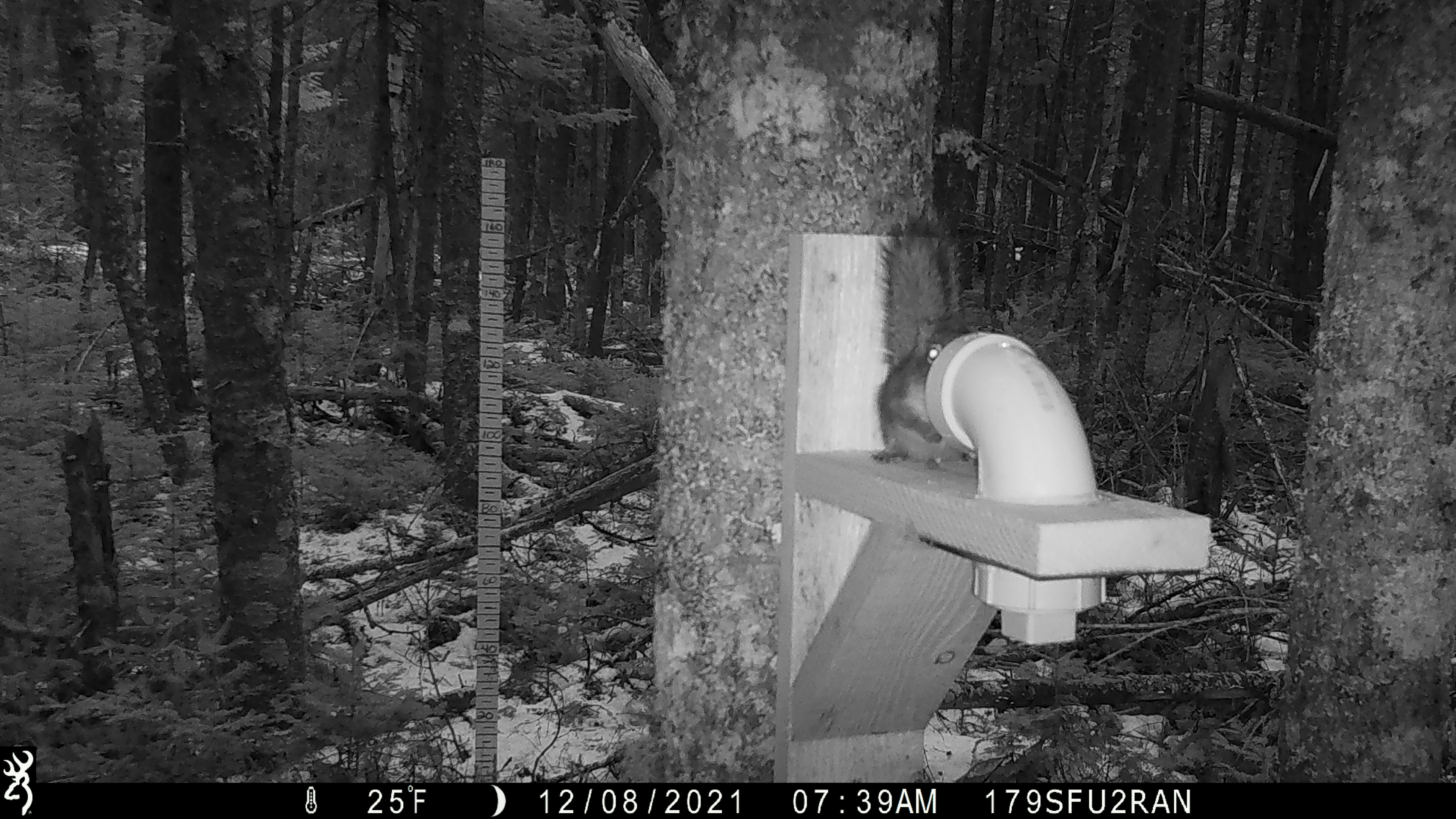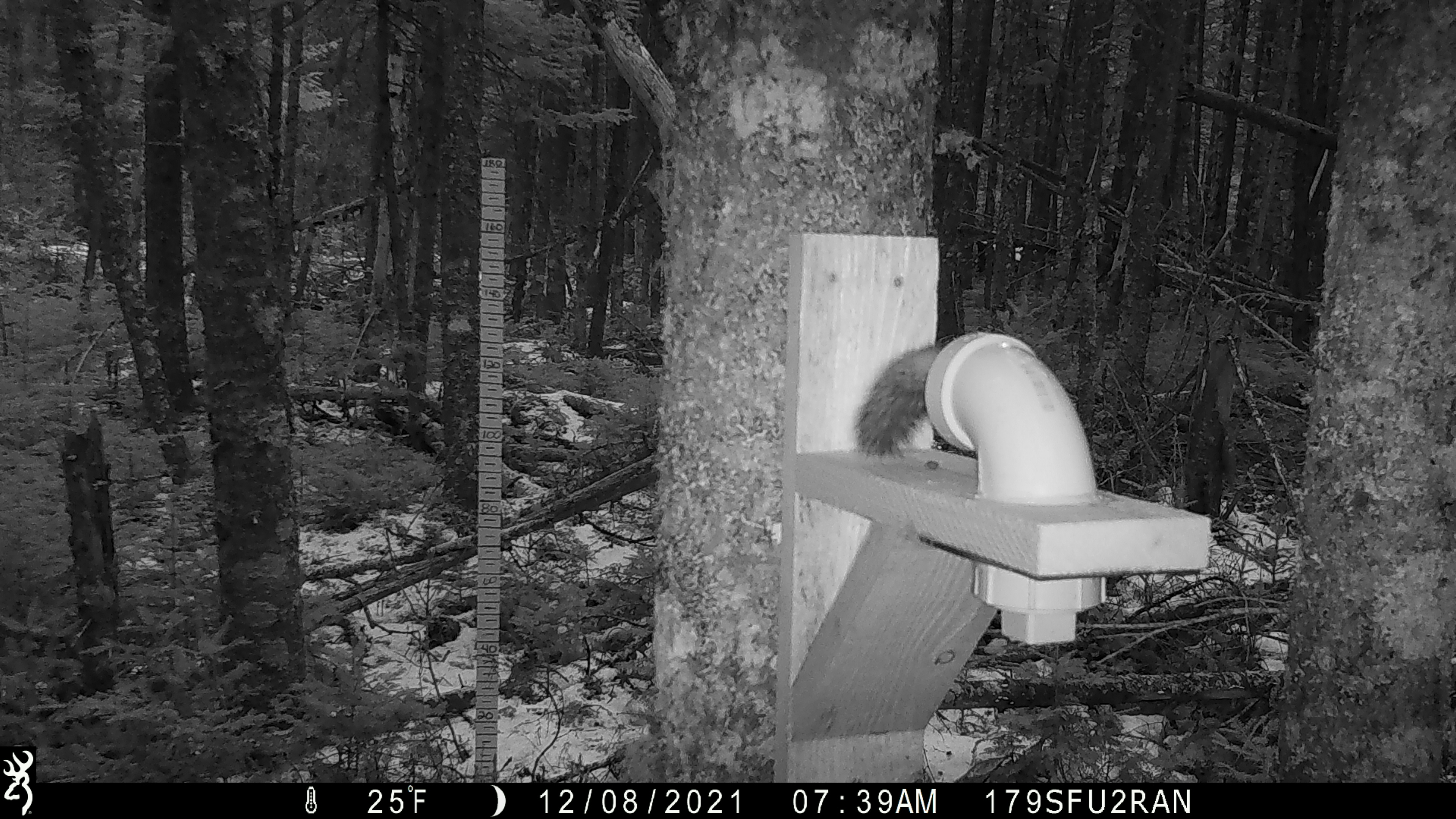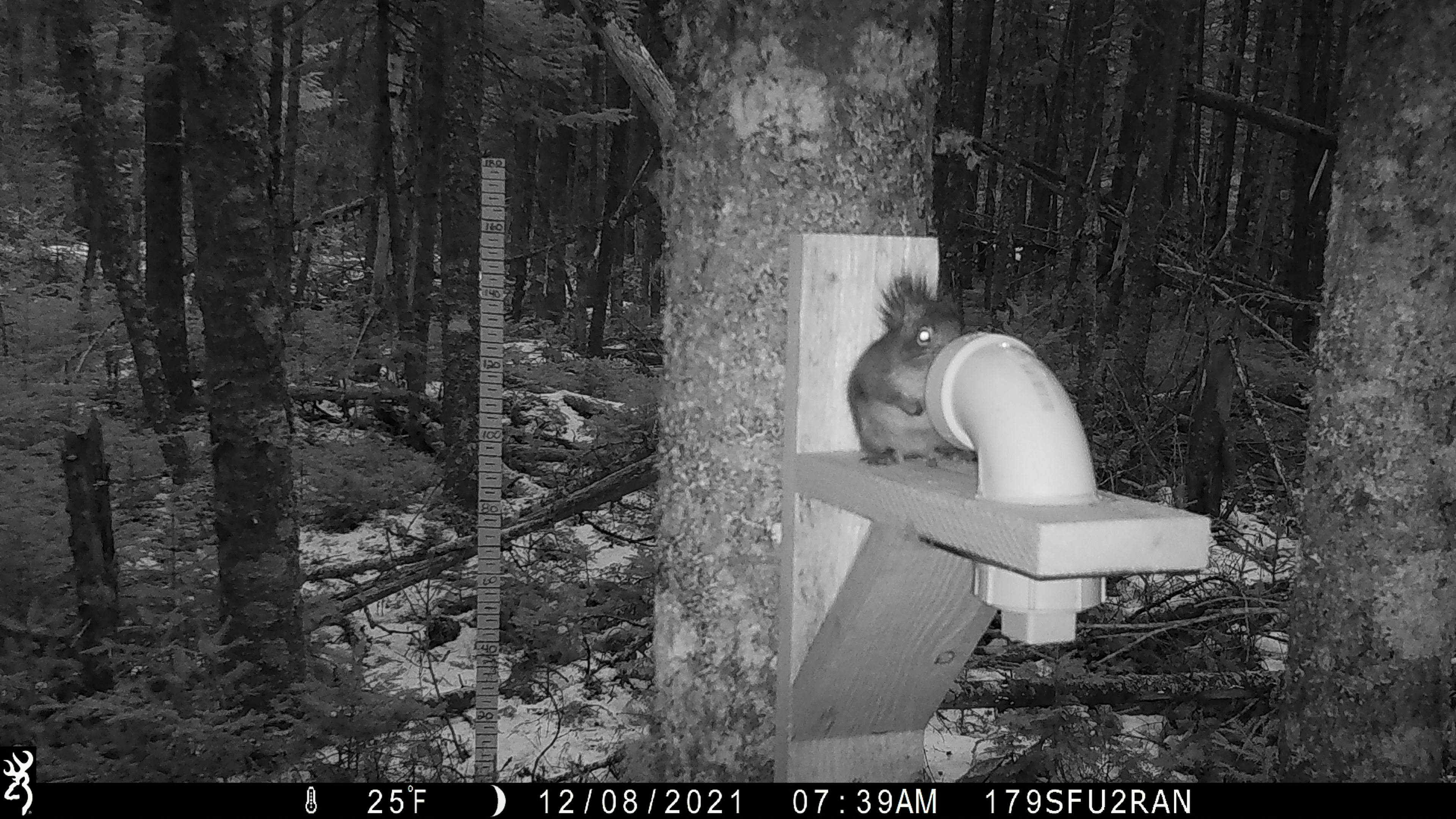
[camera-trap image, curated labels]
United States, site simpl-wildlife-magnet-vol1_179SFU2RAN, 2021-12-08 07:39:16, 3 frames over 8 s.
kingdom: Animalia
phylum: Chordata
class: Mammalia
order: Rodentia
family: Sciuridae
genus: Tamiasciurus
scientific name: Tamiasciurus hudsonicus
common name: red squirrel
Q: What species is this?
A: Red squirrel (Tamiasciurus hudsonicus).